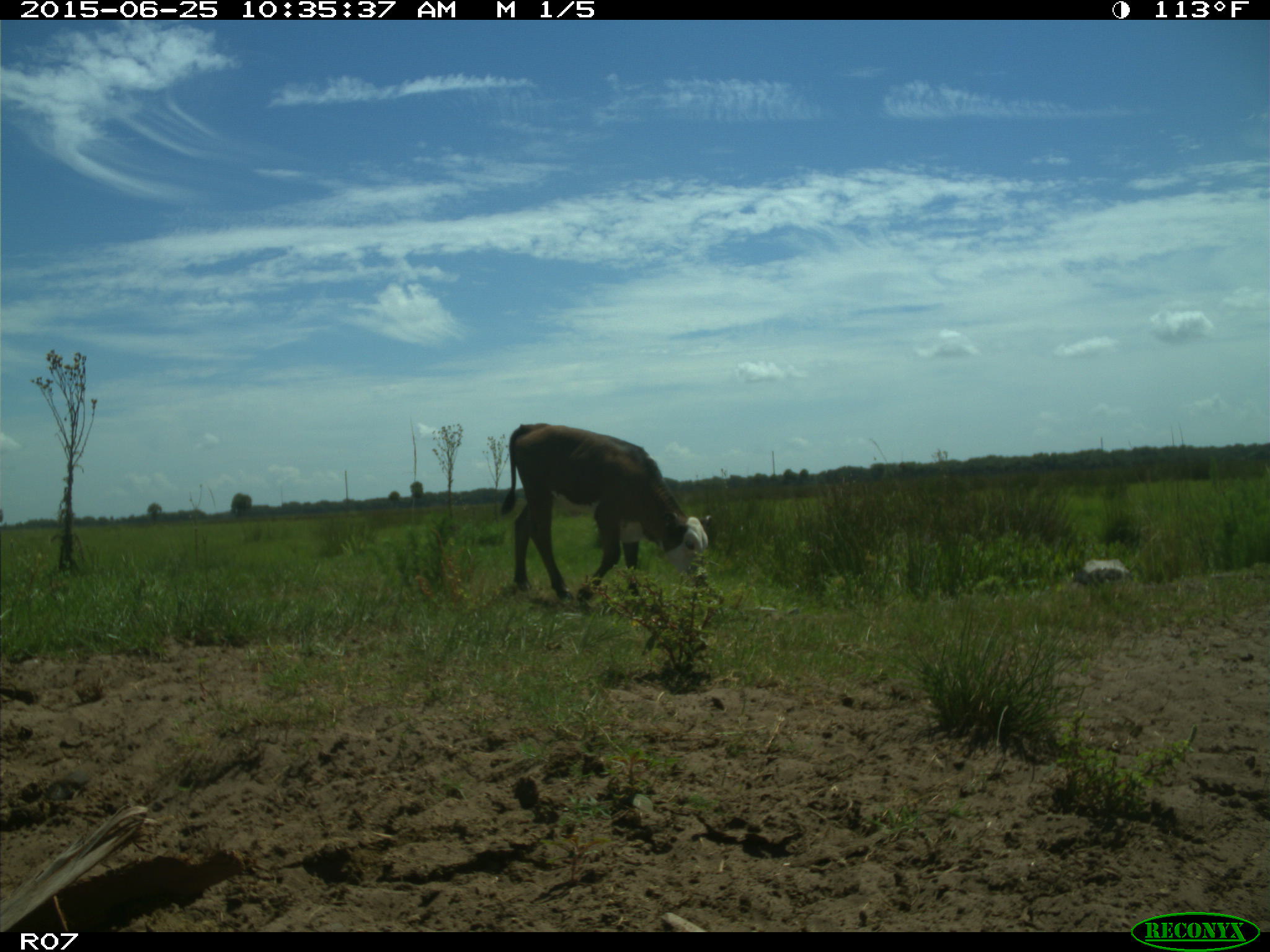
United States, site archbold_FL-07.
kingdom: Animalia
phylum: Chordata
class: Mammalia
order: Artiodactyla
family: Bovidae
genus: Bos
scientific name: Bos taurus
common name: domestic cow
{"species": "Bos taurus (domestic cow)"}